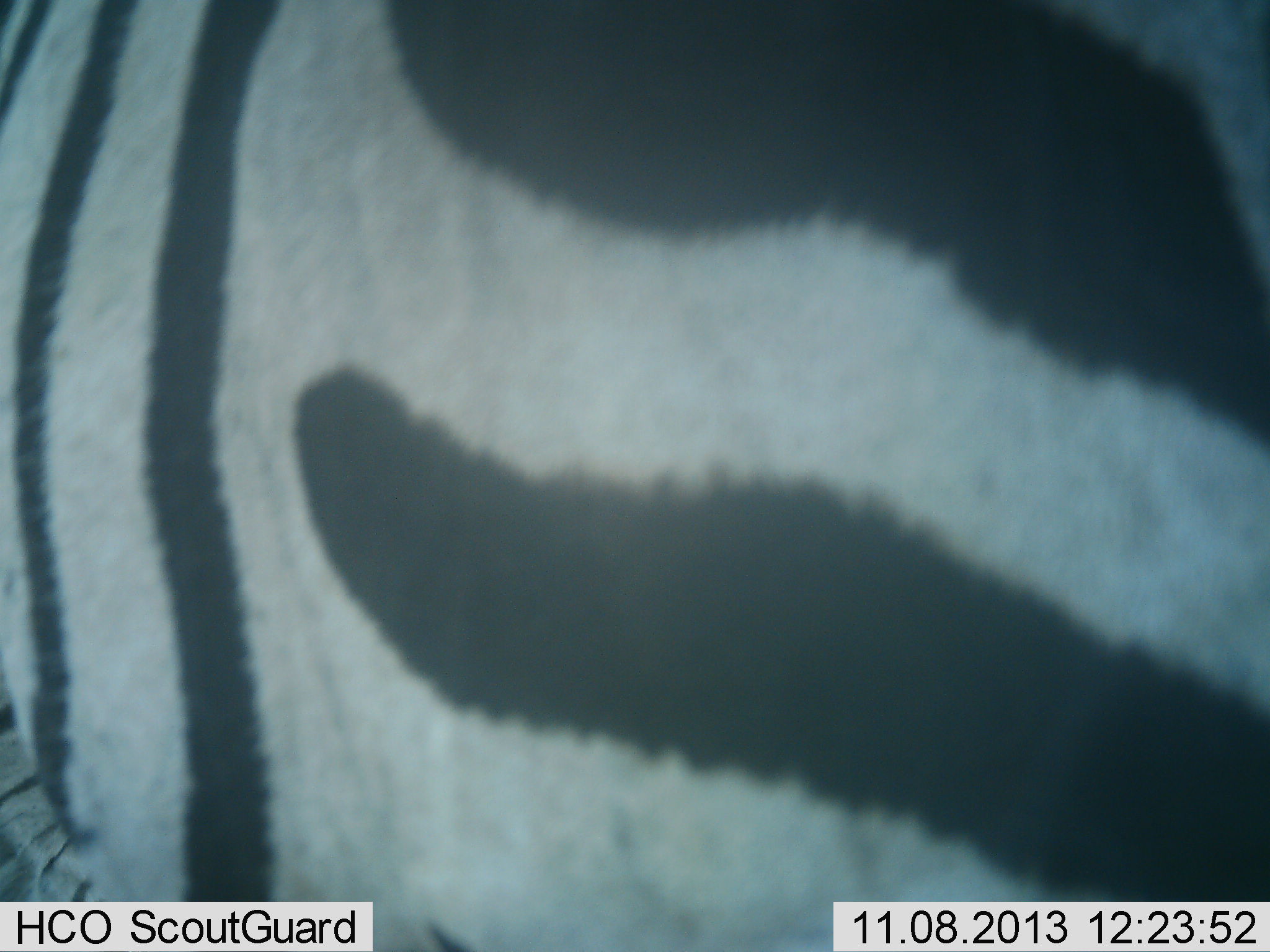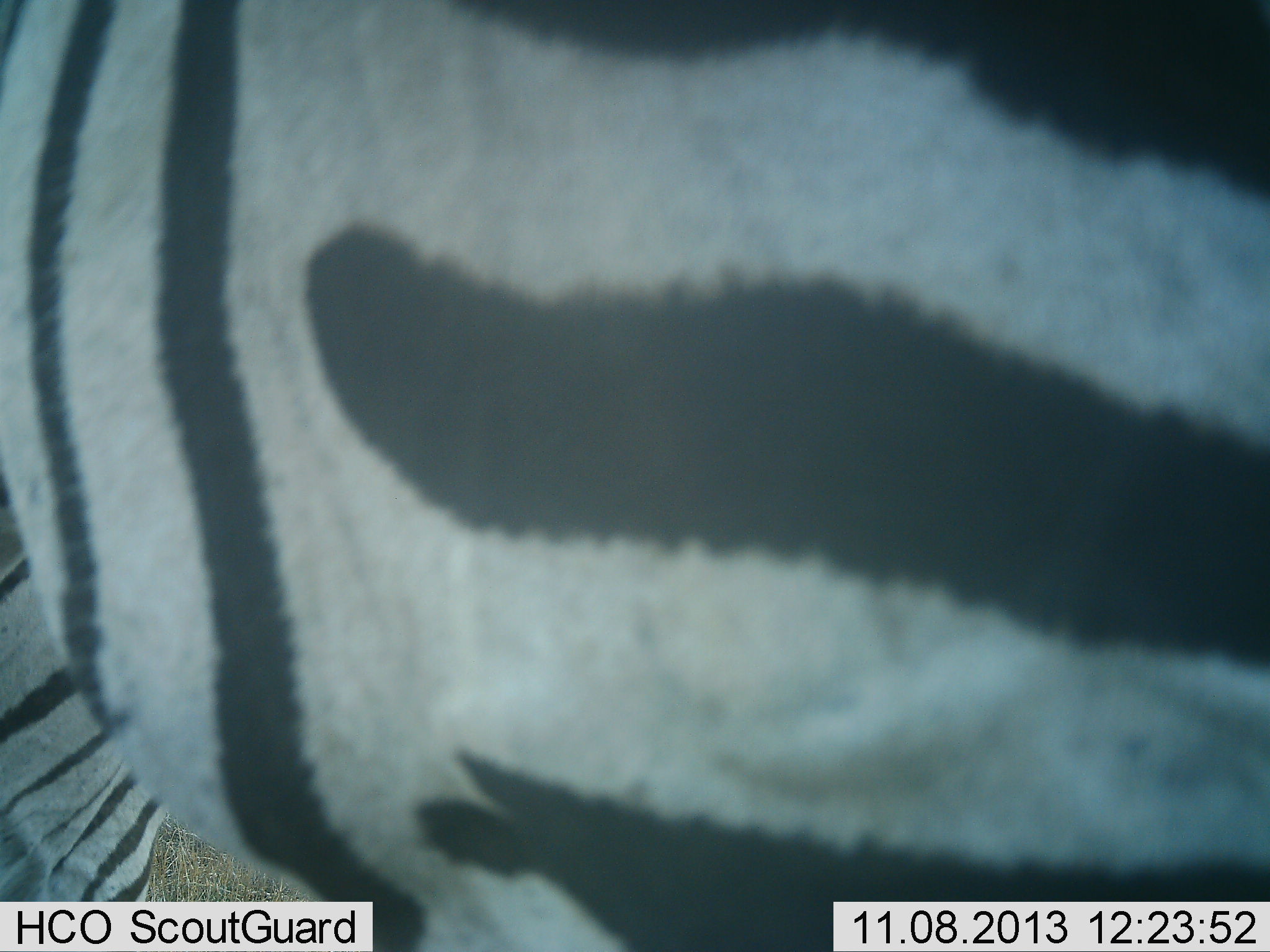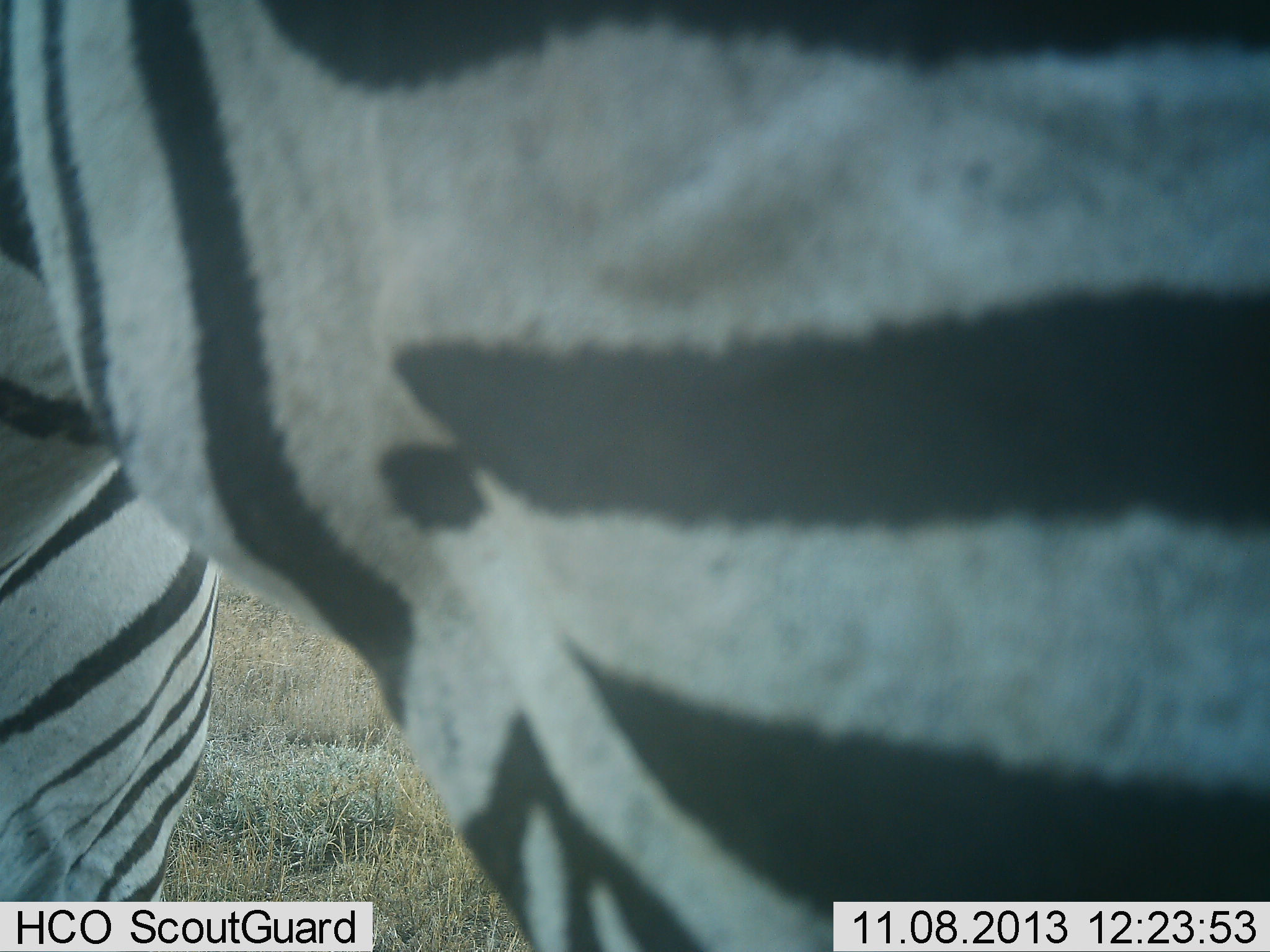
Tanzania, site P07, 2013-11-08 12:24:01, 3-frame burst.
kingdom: Animalia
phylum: Chordata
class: Mammalia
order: Perissodactyla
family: Equidae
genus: Equus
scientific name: Equus quagga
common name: plains zebra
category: zebra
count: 1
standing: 80%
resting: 0%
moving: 10%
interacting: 0%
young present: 0%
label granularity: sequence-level